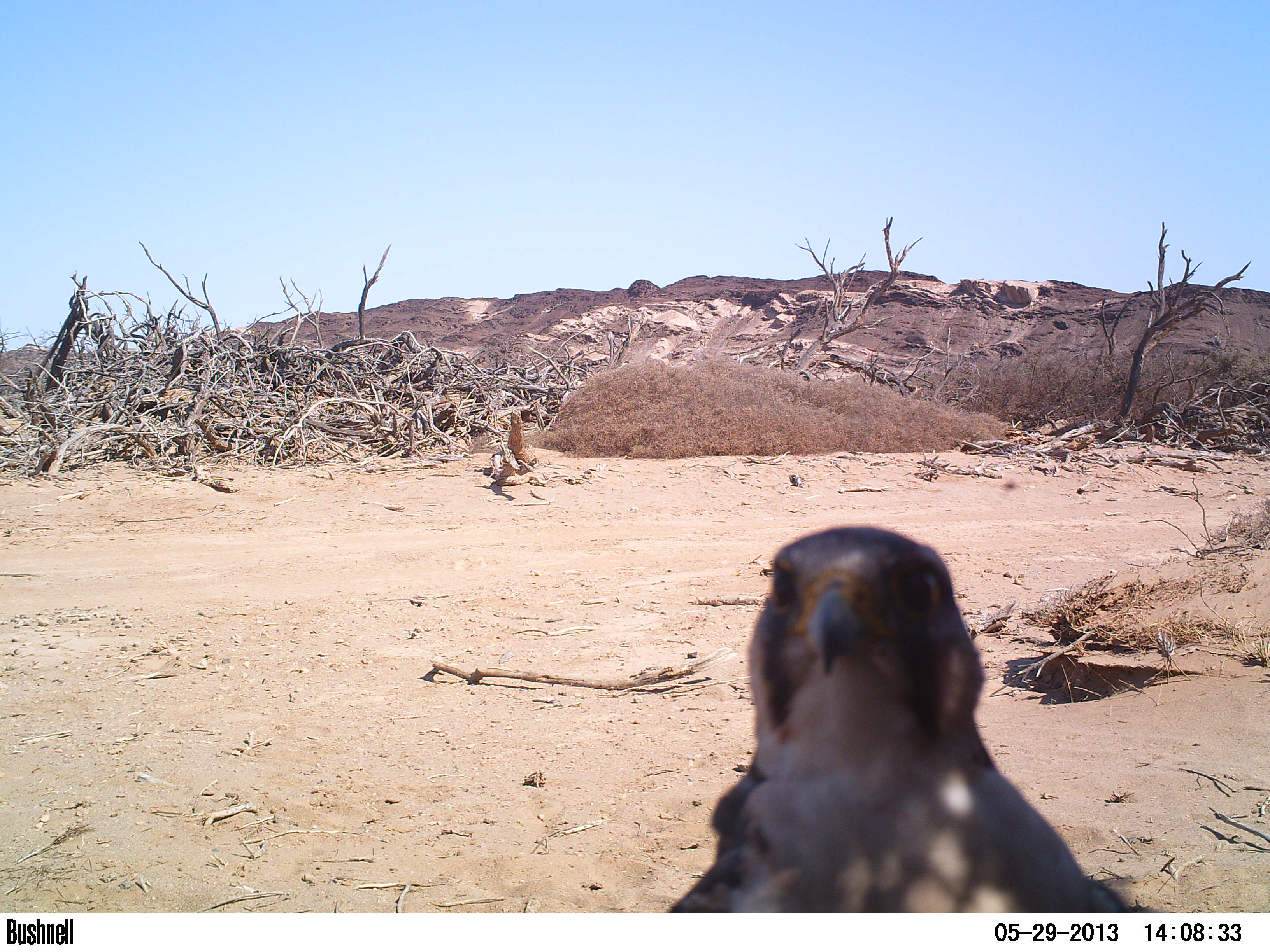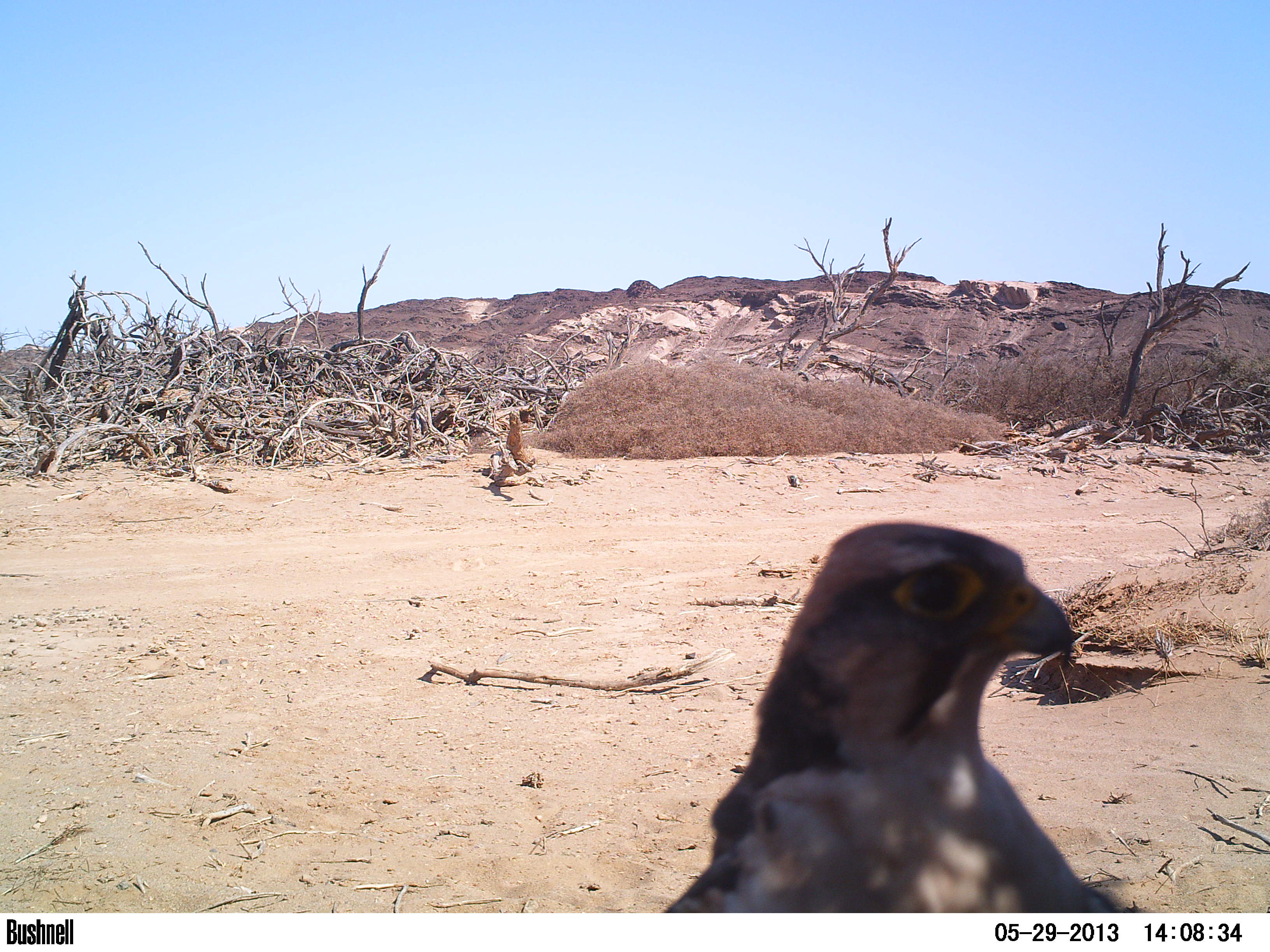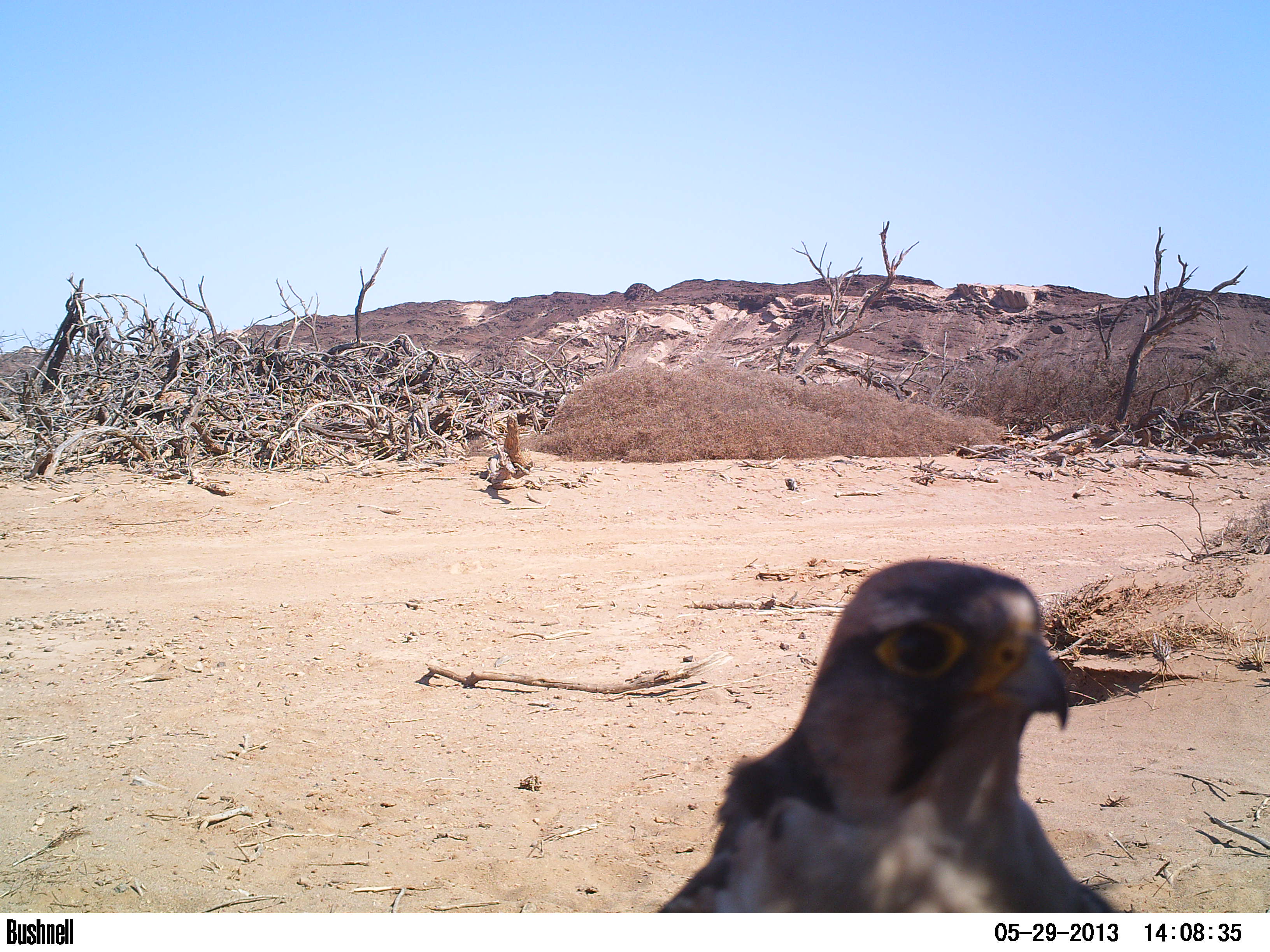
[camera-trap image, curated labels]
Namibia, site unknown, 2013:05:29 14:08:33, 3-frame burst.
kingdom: Animalia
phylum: Chordata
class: Aves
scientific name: Aves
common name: raptor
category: cn-raptors